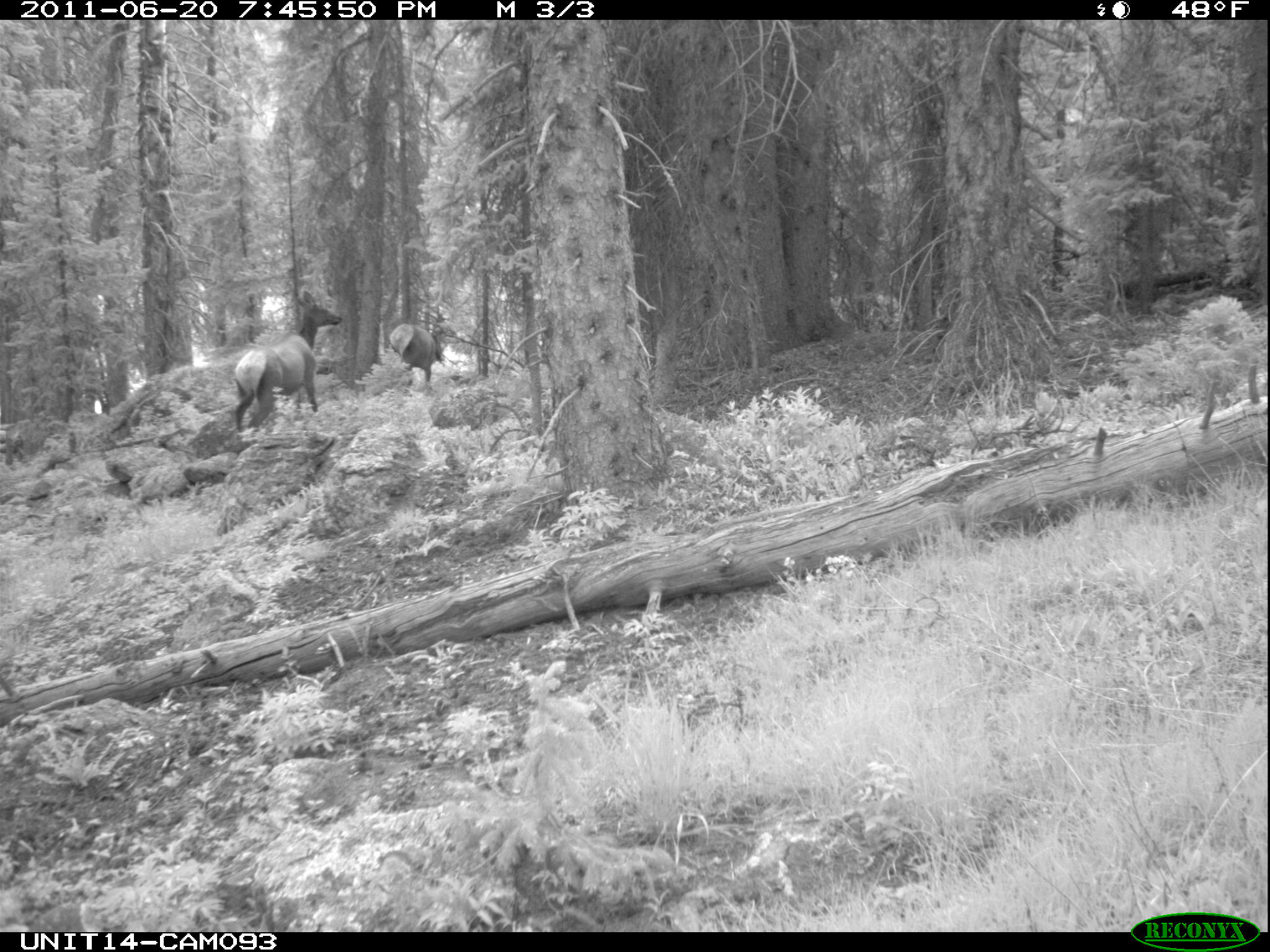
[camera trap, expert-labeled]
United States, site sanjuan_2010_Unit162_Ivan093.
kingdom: Animalia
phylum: Chordata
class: Mammalia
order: Artiodactyla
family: Cervidae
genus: Cervus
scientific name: Cervus elaphus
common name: red deer